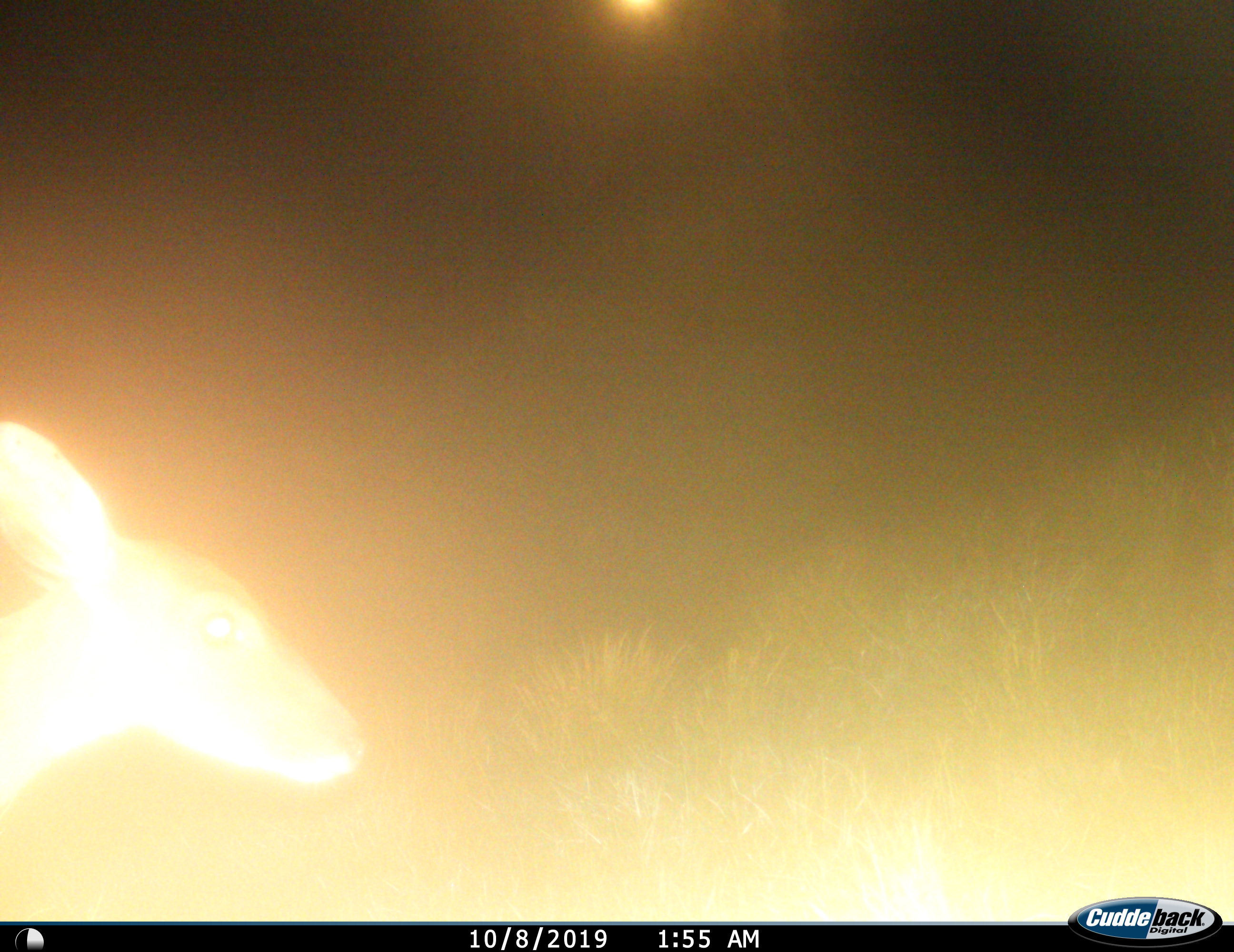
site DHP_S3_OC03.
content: unidentified animal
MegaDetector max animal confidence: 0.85